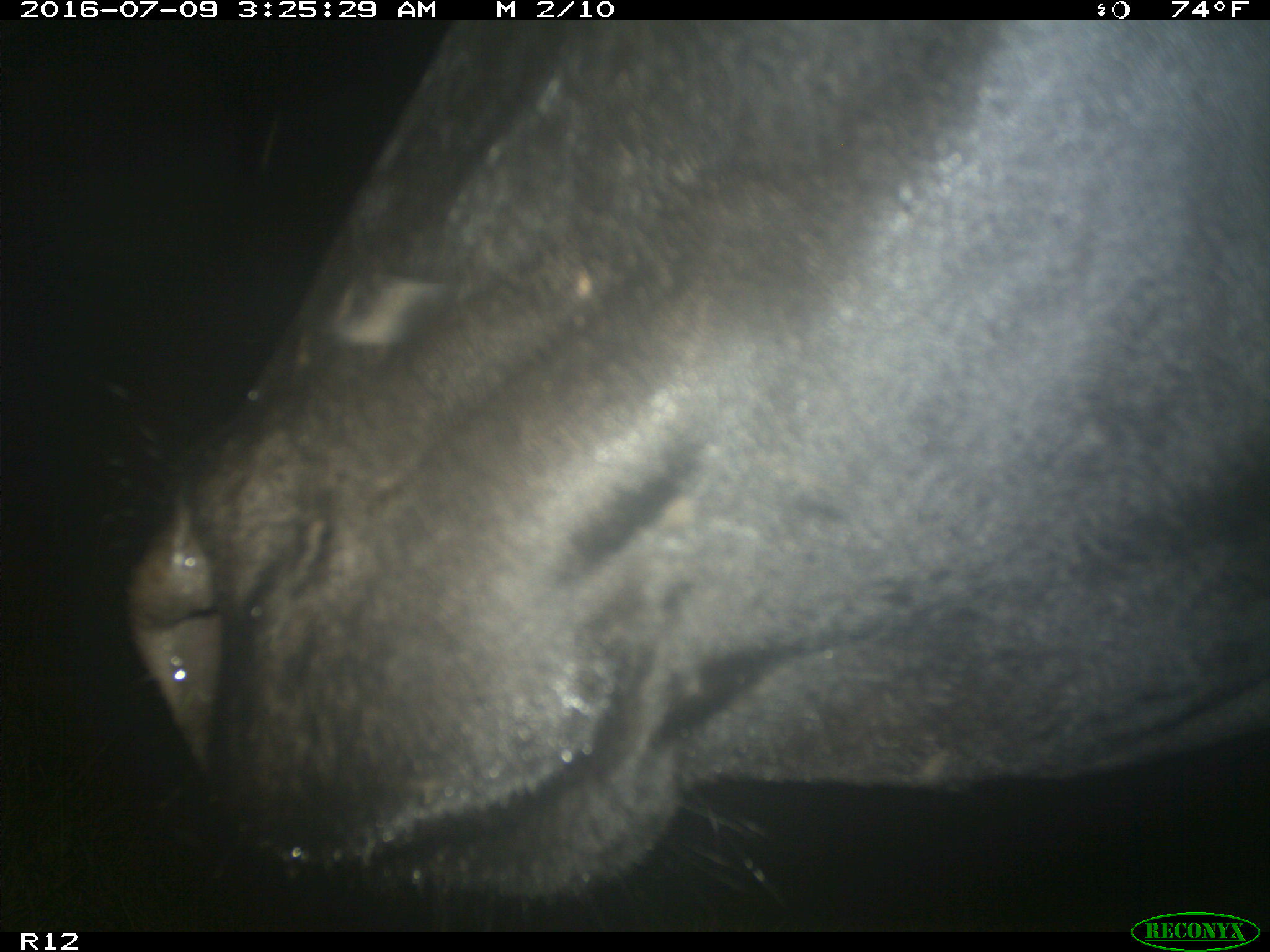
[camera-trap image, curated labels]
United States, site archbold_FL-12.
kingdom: Animalia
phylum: Chordata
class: Mammalia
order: Artiodactyla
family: Bovidae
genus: Bos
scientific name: Bos taurus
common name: domestic cow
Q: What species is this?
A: Bos taurus (domestic cow).